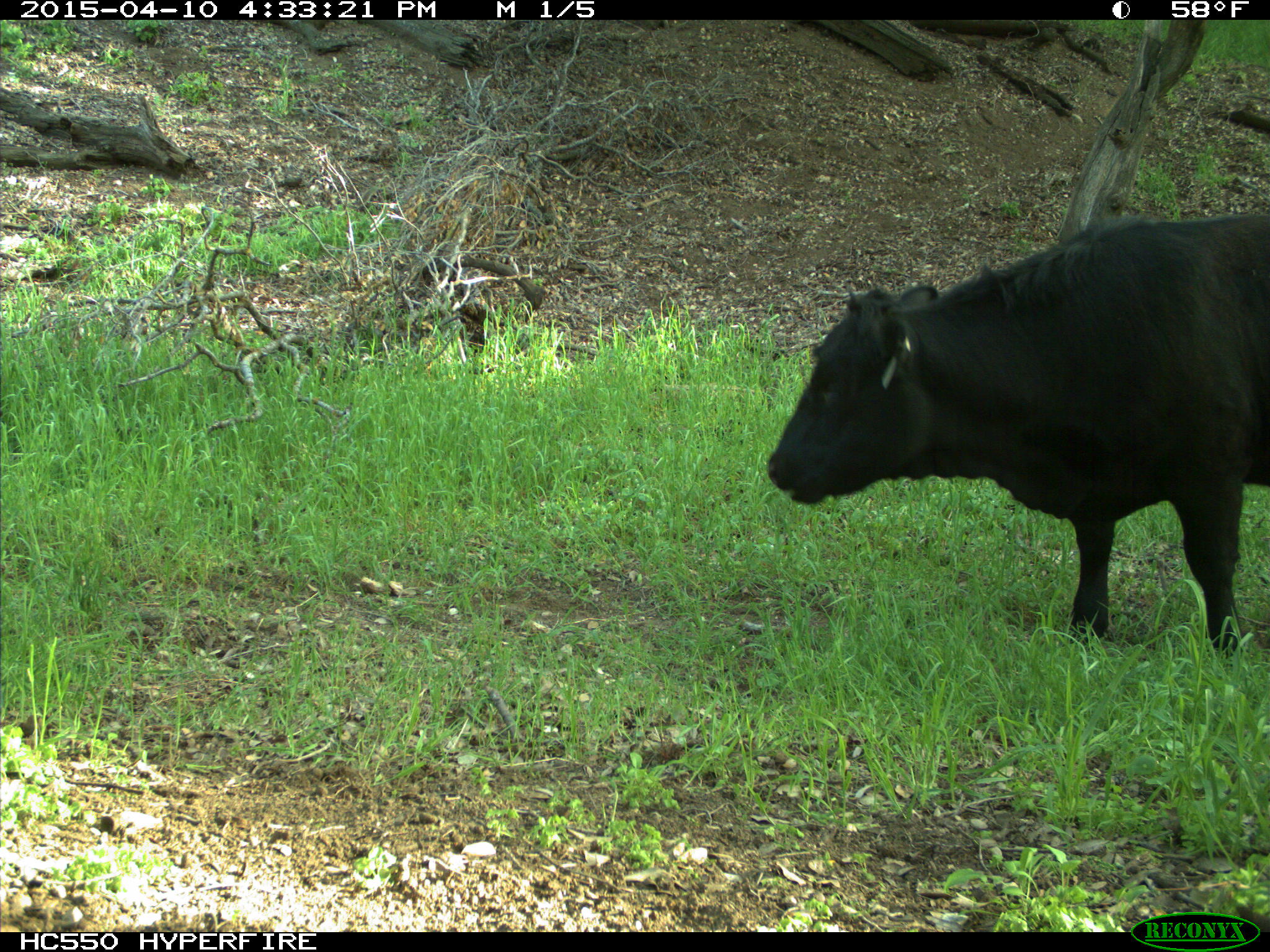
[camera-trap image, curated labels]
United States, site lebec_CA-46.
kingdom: Animalia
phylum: Chordata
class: Mammalia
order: Artiodactyla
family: Bovidae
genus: Bos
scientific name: Bos taurus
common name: domestic cow